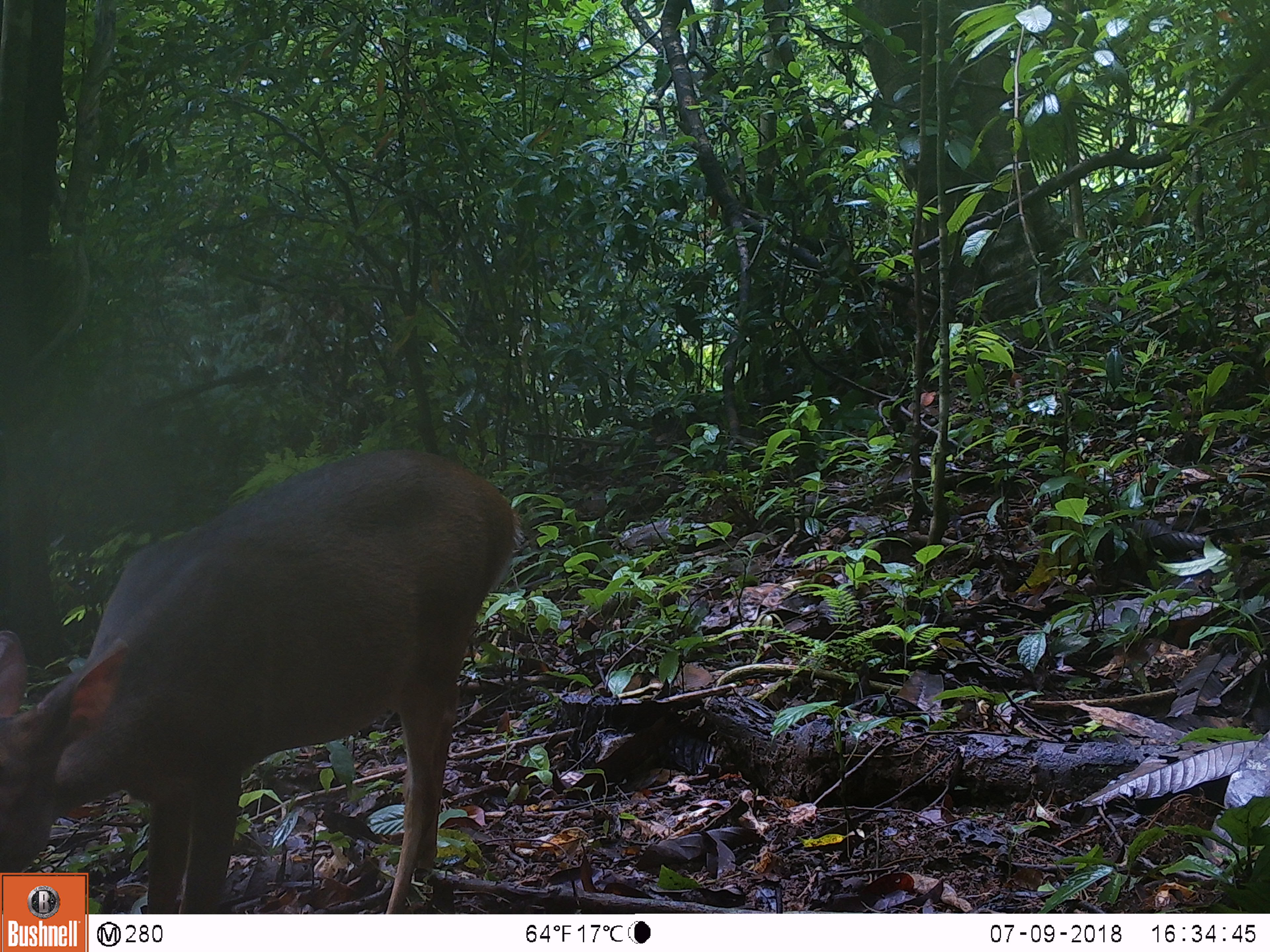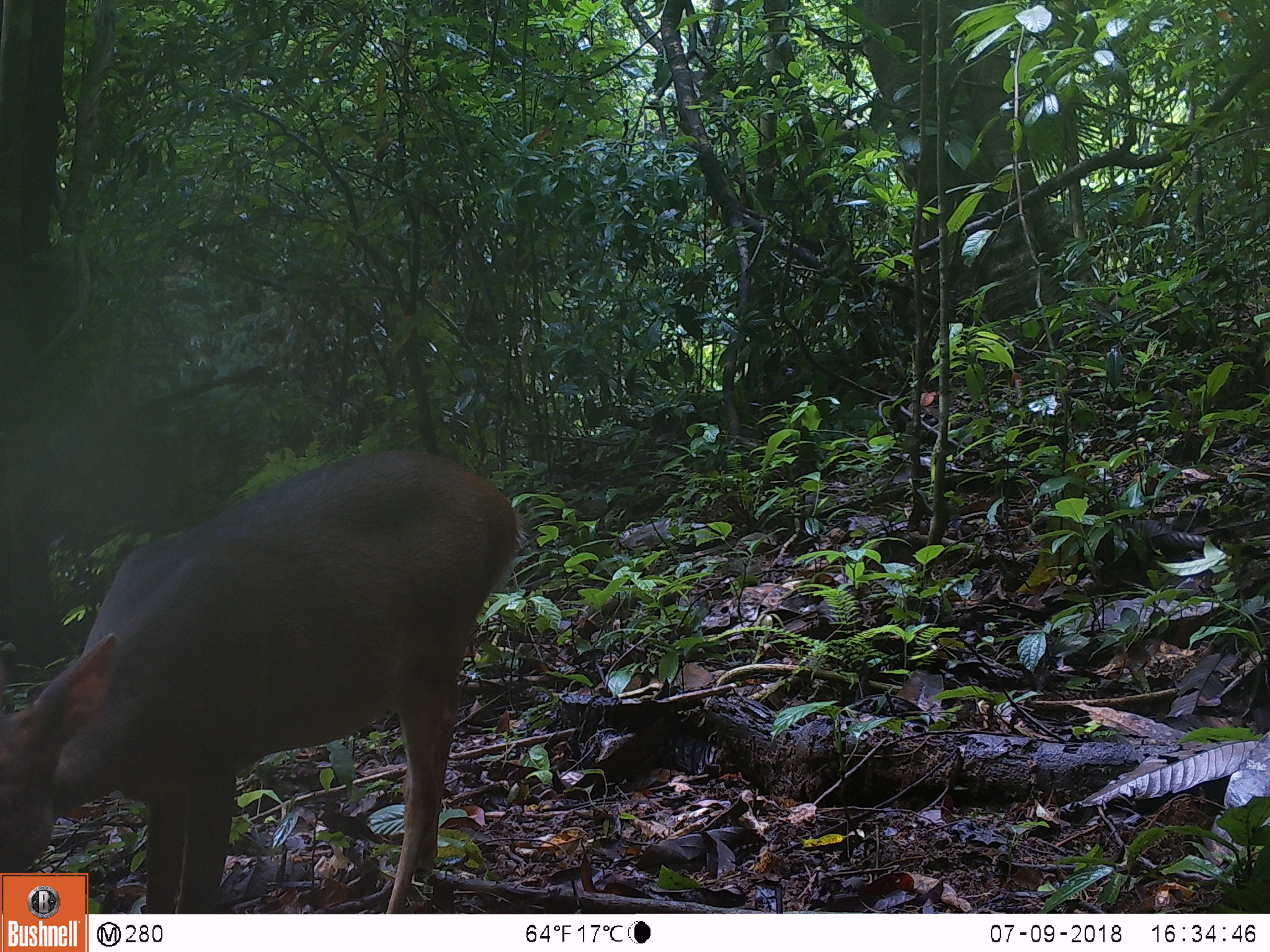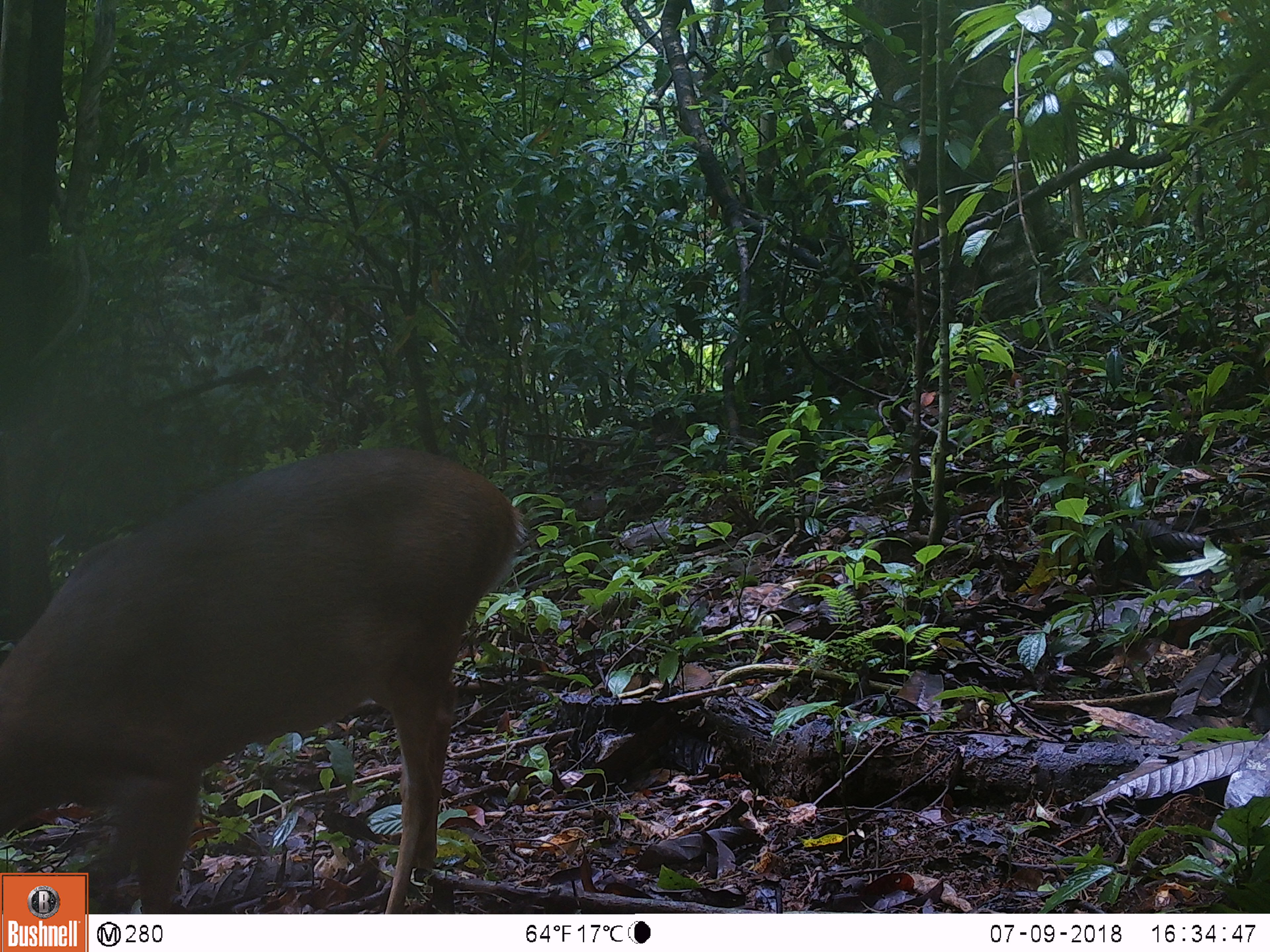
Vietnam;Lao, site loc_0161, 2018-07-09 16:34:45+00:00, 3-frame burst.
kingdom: Animalia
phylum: Chordata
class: Mammalia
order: Artiodactyla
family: Cervidae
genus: Muntiacus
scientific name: Muntiacus vuquangensis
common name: large-antlered muntjac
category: large antlered muntjac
Large antlered muntjac (large-antlered muntjac) (Muntiacus vuquangensis). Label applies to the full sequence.